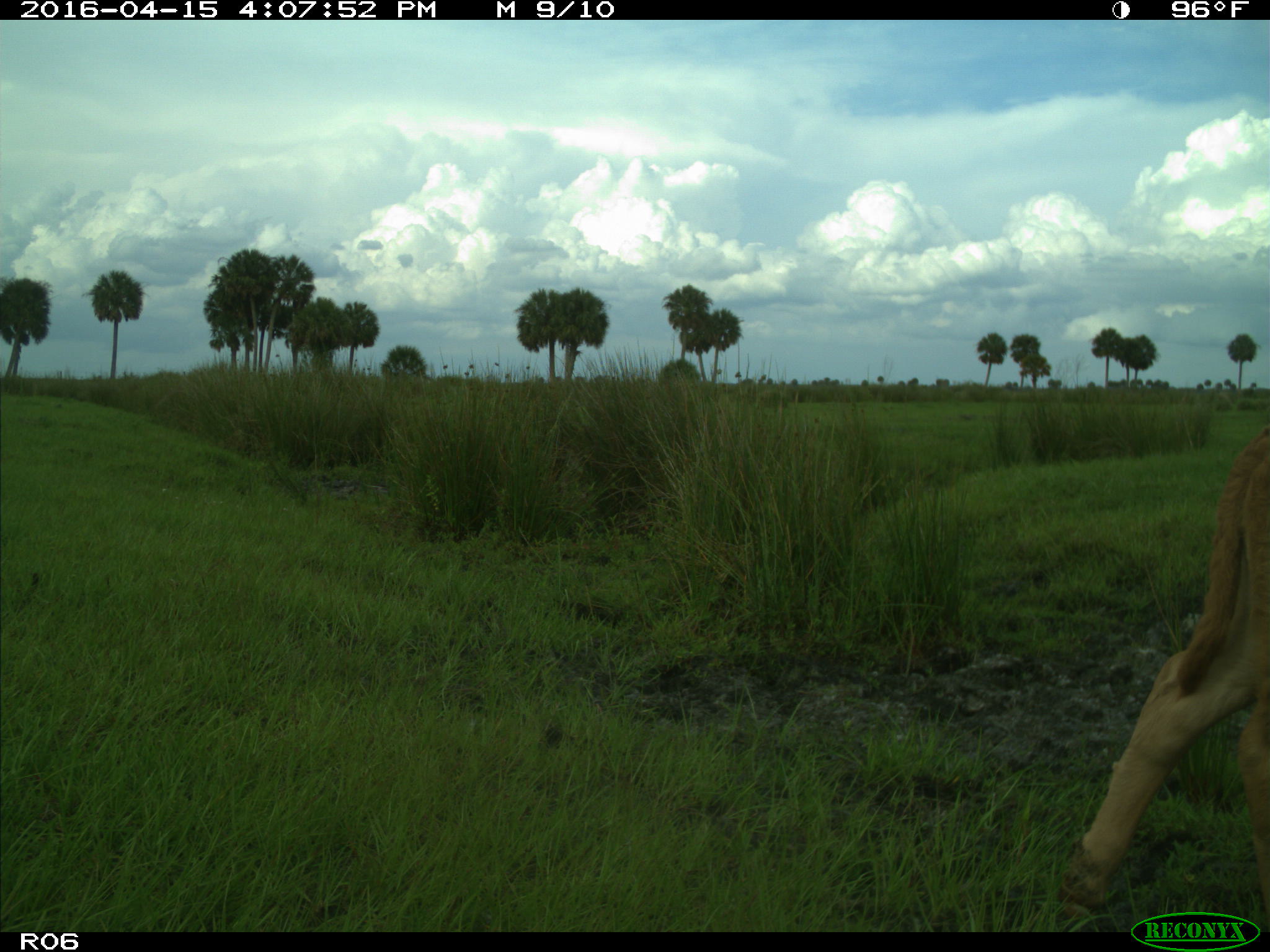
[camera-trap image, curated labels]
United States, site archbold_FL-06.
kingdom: Animalia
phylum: Chordata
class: Mammalia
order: Artiodactyla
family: Bovidae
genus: Bos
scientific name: Bos taurus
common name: domestic cow